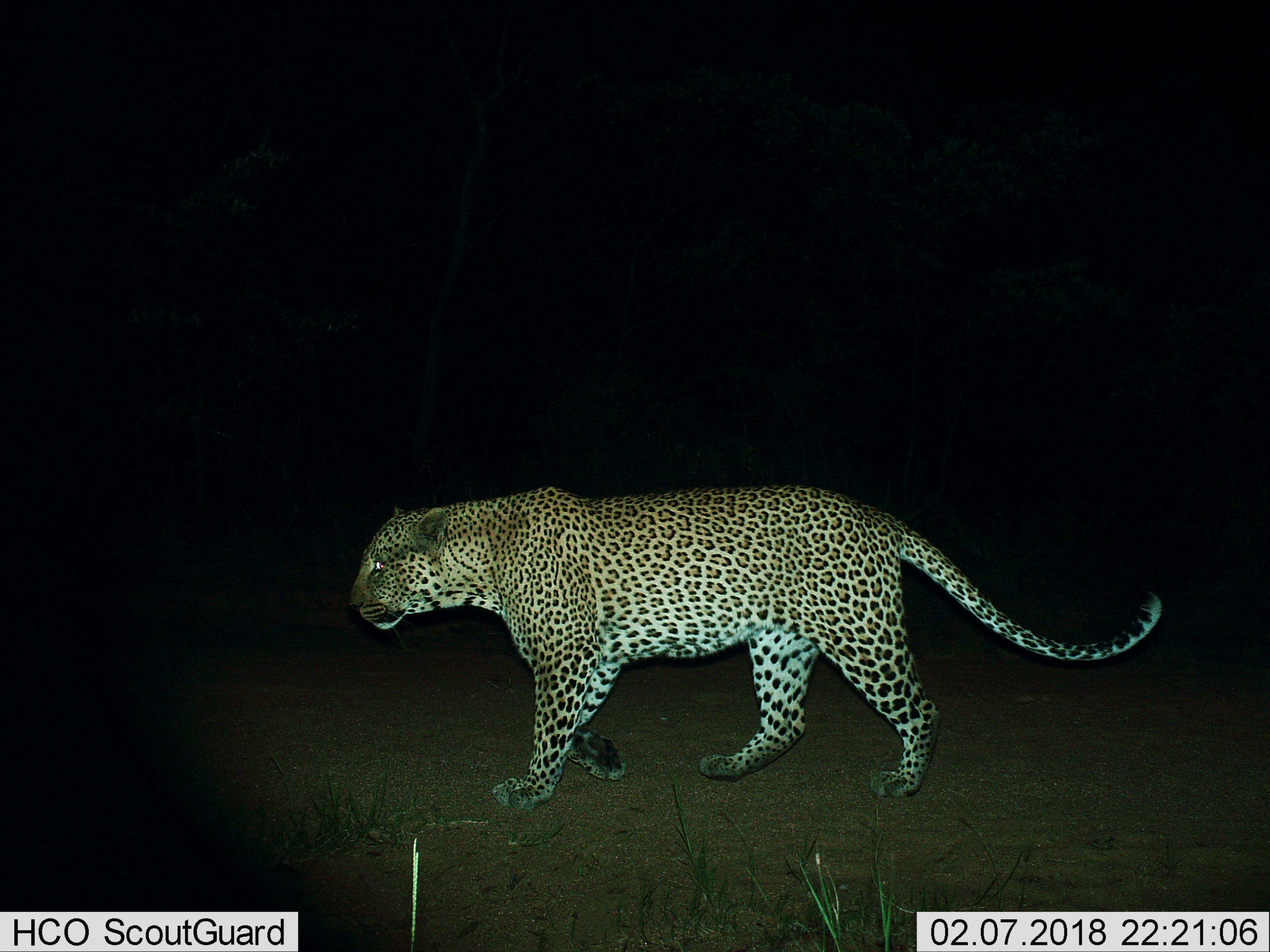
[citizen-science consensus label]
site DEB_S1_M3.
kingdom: Animalia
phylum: Chordata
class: Mammalia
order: Carnivora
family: Felidae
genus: Panthera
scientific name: Panthera pardus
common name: leopard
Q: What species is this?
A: Leopard (Panthera pardus).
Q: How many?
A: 1.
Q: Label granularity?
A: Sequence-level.